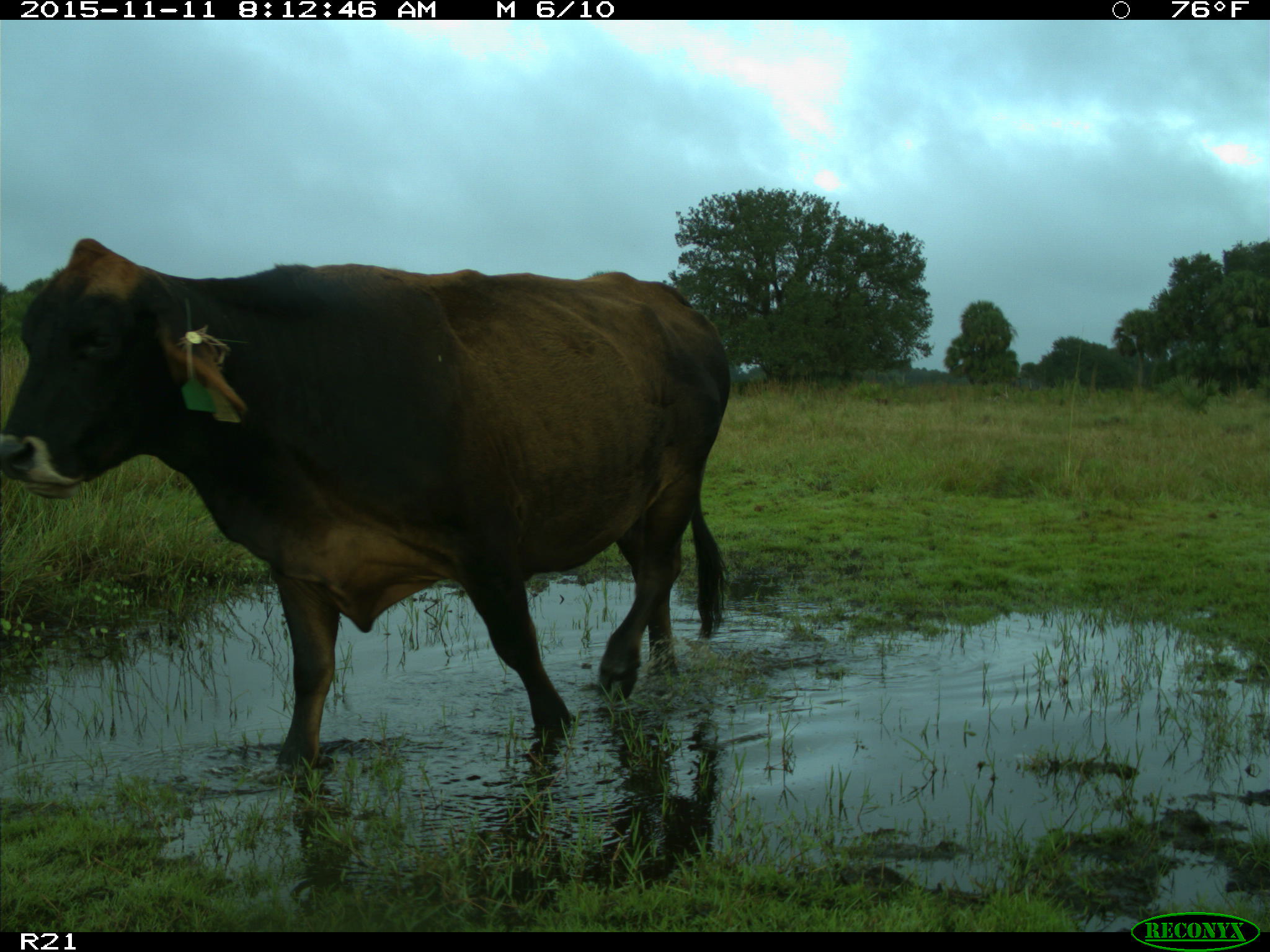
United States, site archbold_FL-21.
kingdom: Animalia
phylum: Chordata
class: Mammalia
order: Artiodactyla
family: Bovidae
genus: Bos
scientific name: Bos taurus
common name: domestic cow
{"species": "Bos taurus (domestic cow)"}